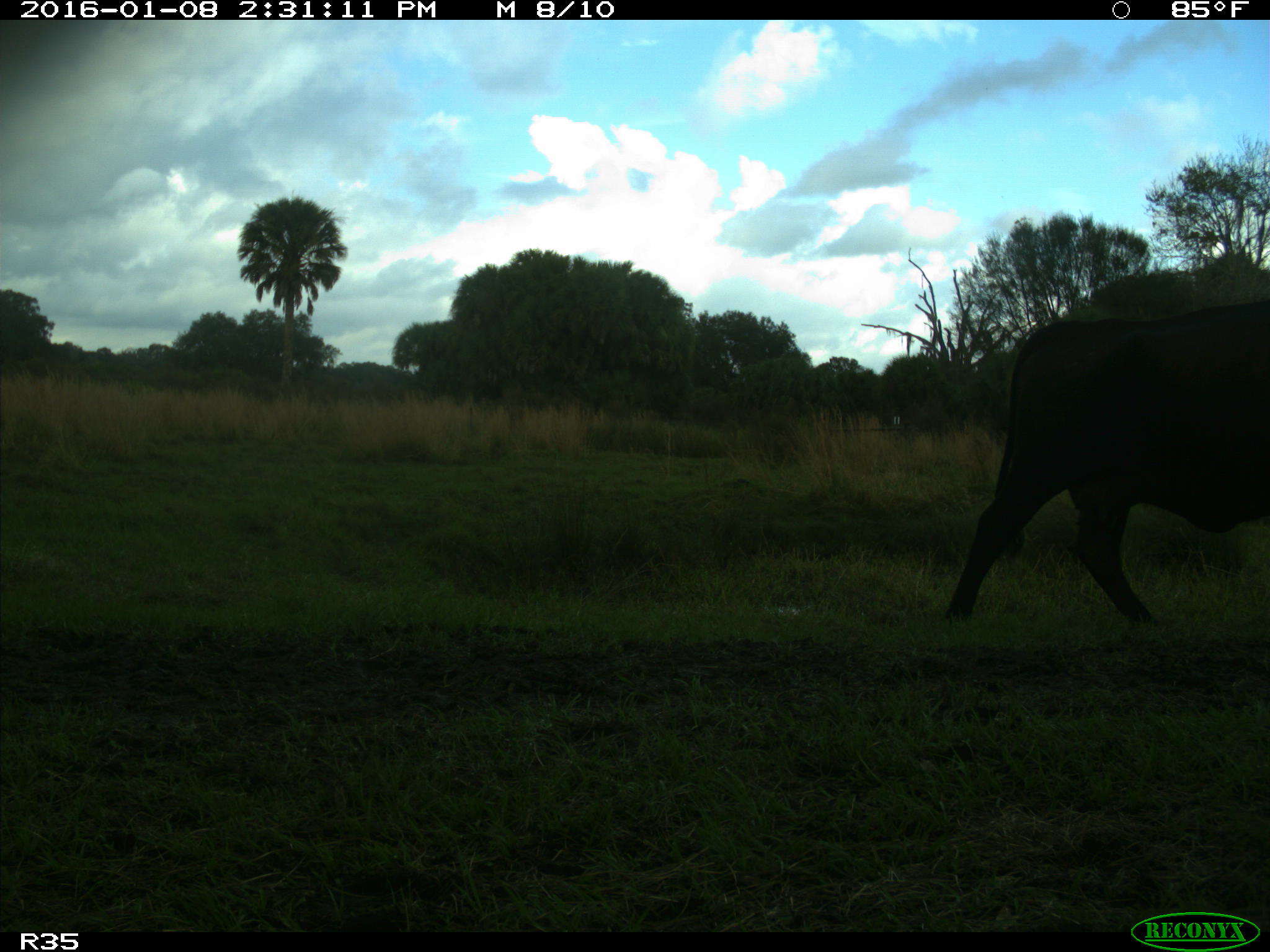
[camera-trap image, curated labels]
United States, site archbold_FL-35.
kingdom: Animalia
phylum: Chordata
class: Mammalia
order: Artiodactyla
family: Bovidae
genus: Bos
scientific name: Bos taurus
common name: domestic cow